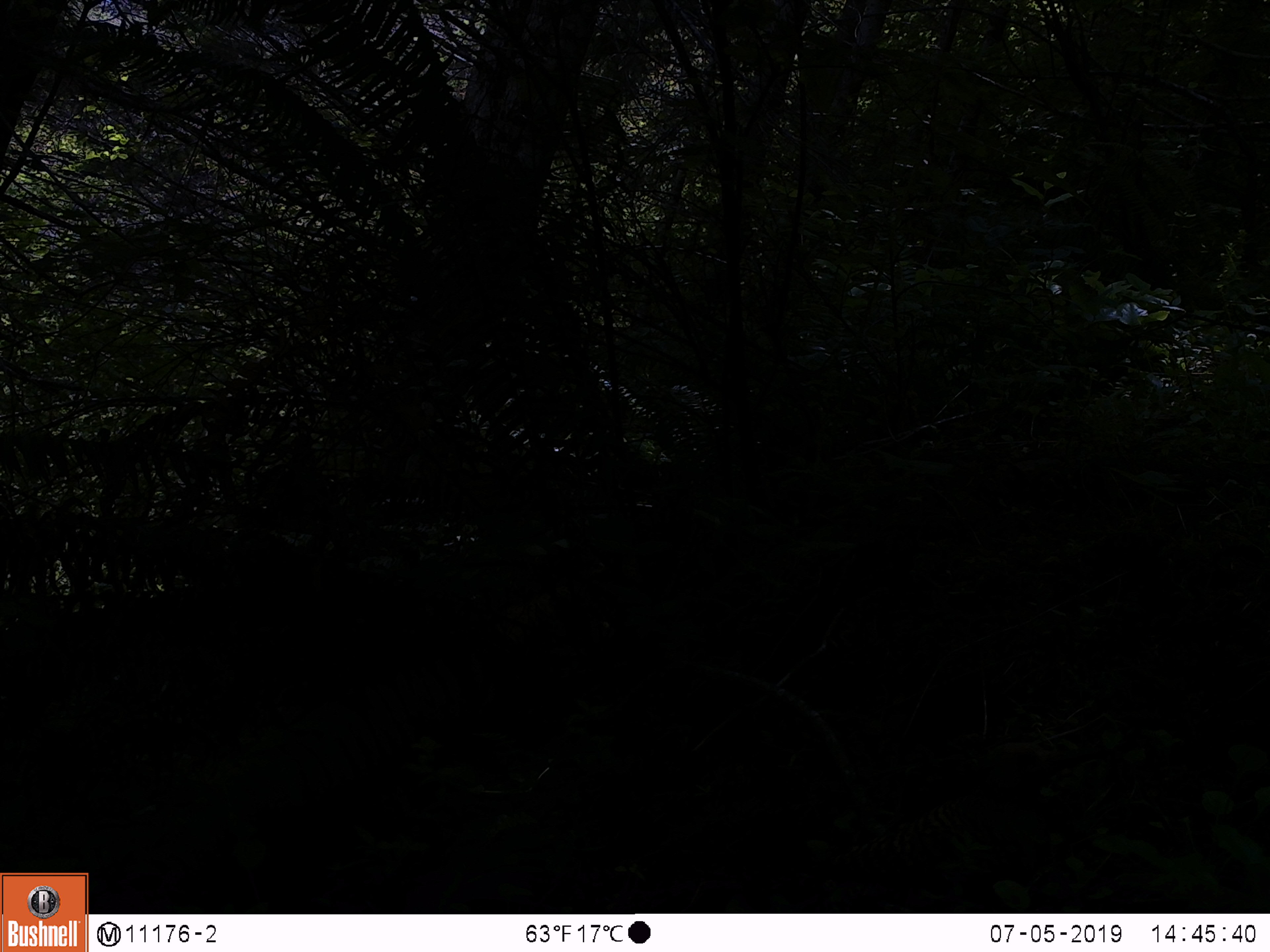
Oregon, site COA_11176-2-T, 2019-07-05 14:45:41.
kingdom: Animalia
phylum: Chordata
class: Aves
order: Piciformes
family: Picidae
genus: Colaptes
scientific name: Colaptes auratus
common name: northern flicker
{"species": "northern flicker (Colaptes auratus)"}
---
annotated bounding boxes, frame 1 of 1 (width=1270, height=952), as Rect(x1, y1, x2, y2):
northern flicker: Rect(833, 731, 1092, 890)